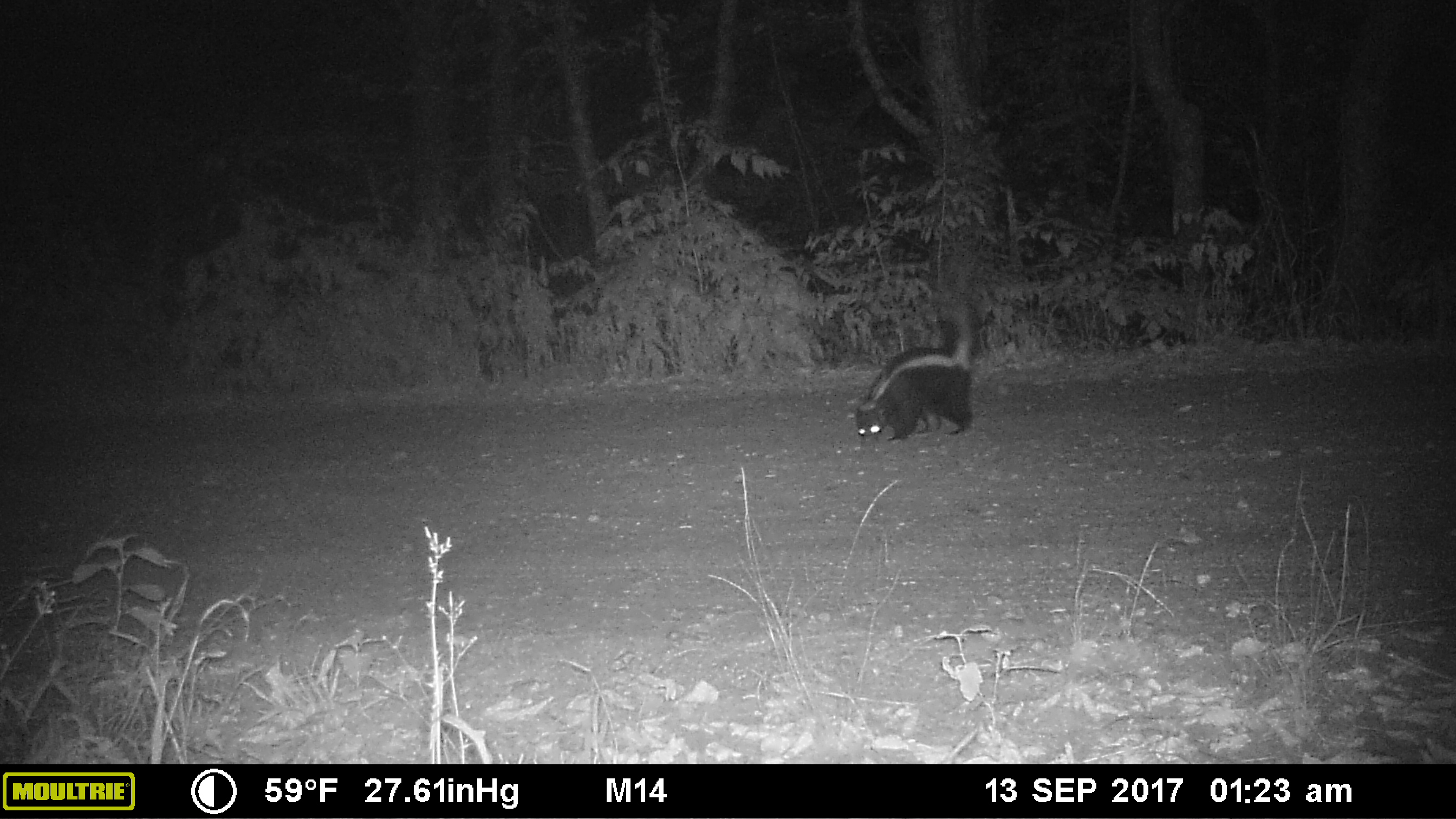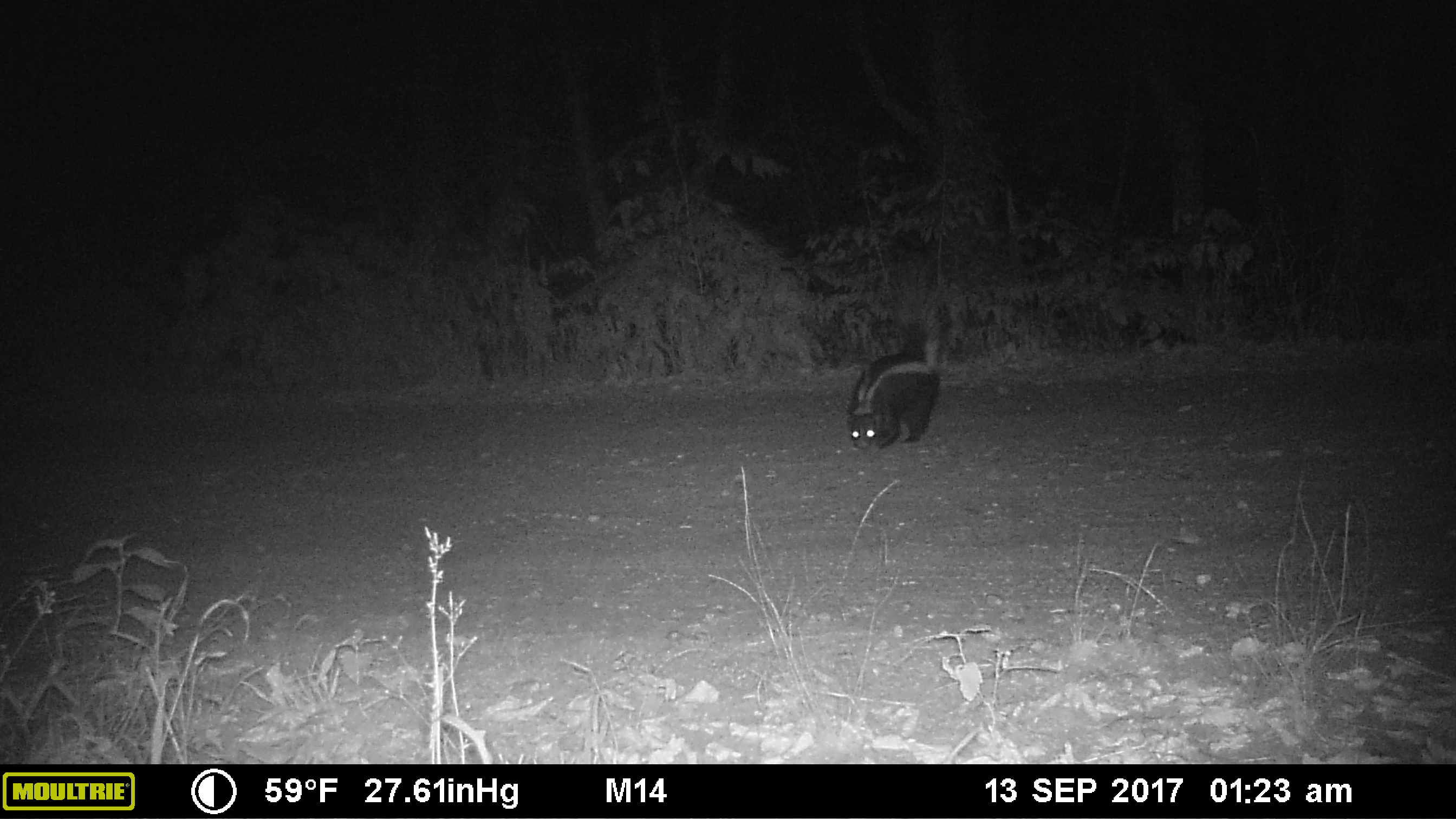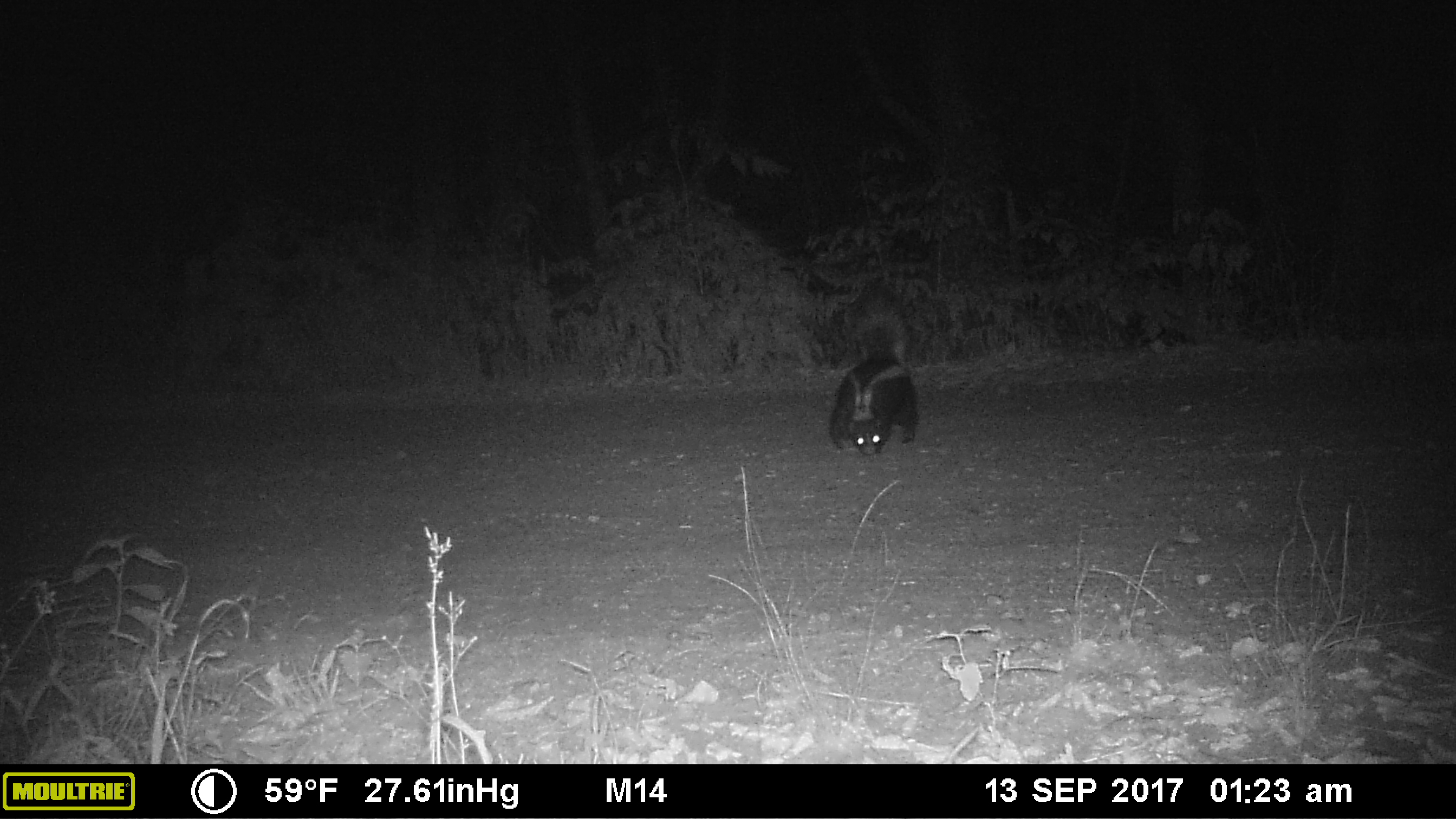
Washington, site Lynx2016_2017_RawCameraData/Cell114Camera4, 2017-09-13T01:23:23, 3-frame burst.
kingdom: Animalia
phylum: Chordata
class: Mammalia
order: Carnivora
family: Mephitidae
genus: Mephitis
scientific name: Mephitis mephitis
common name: striped skunk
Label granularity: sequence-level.